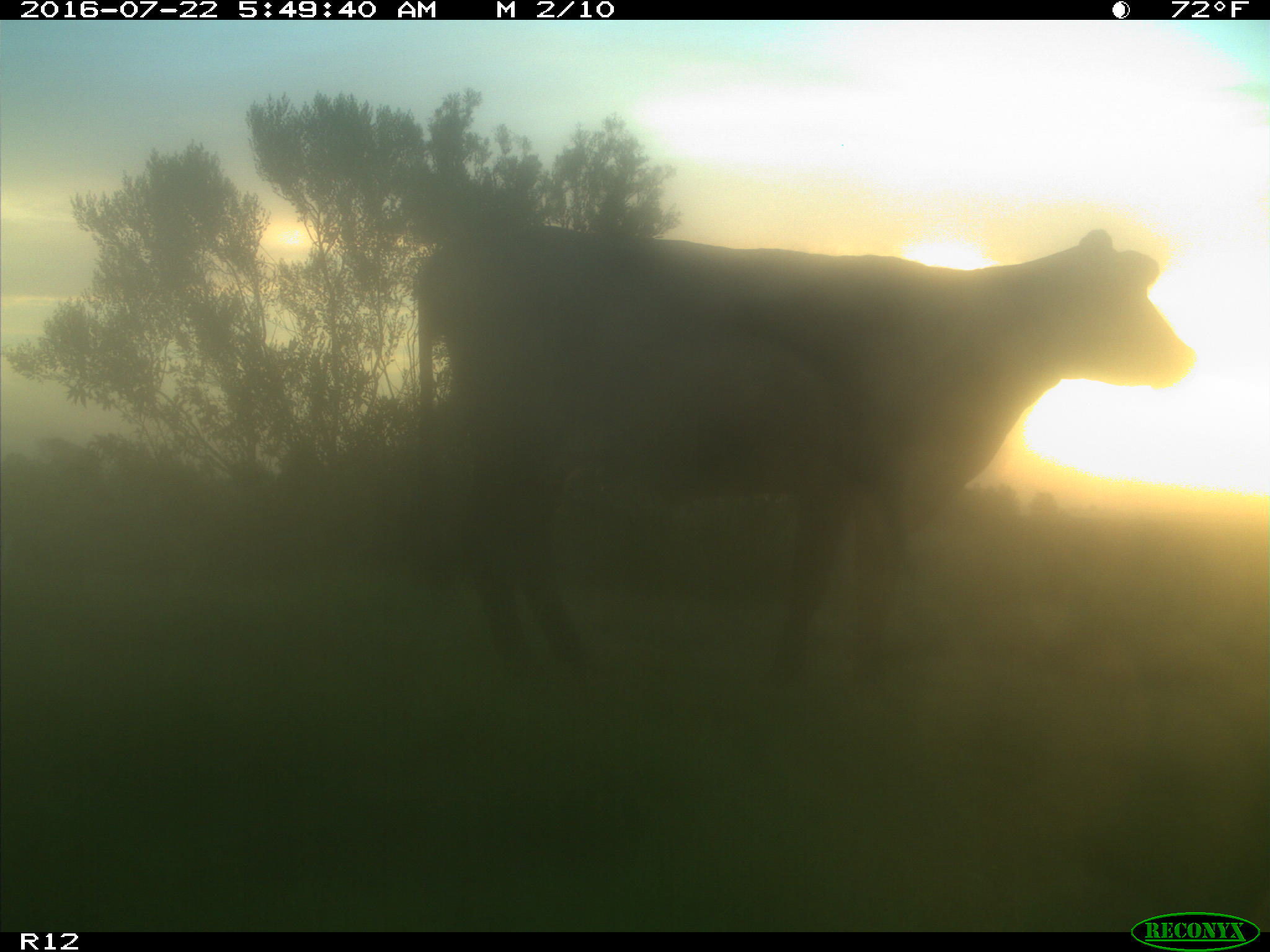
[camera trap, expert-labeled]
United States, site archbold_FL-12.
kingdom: Animalia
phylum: Chordata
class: Mammalia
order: Artiodactyla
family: Bovidae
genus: Bos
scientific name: Bos taurus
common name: domestic cow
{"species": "Bos taurus (domestic cow)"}